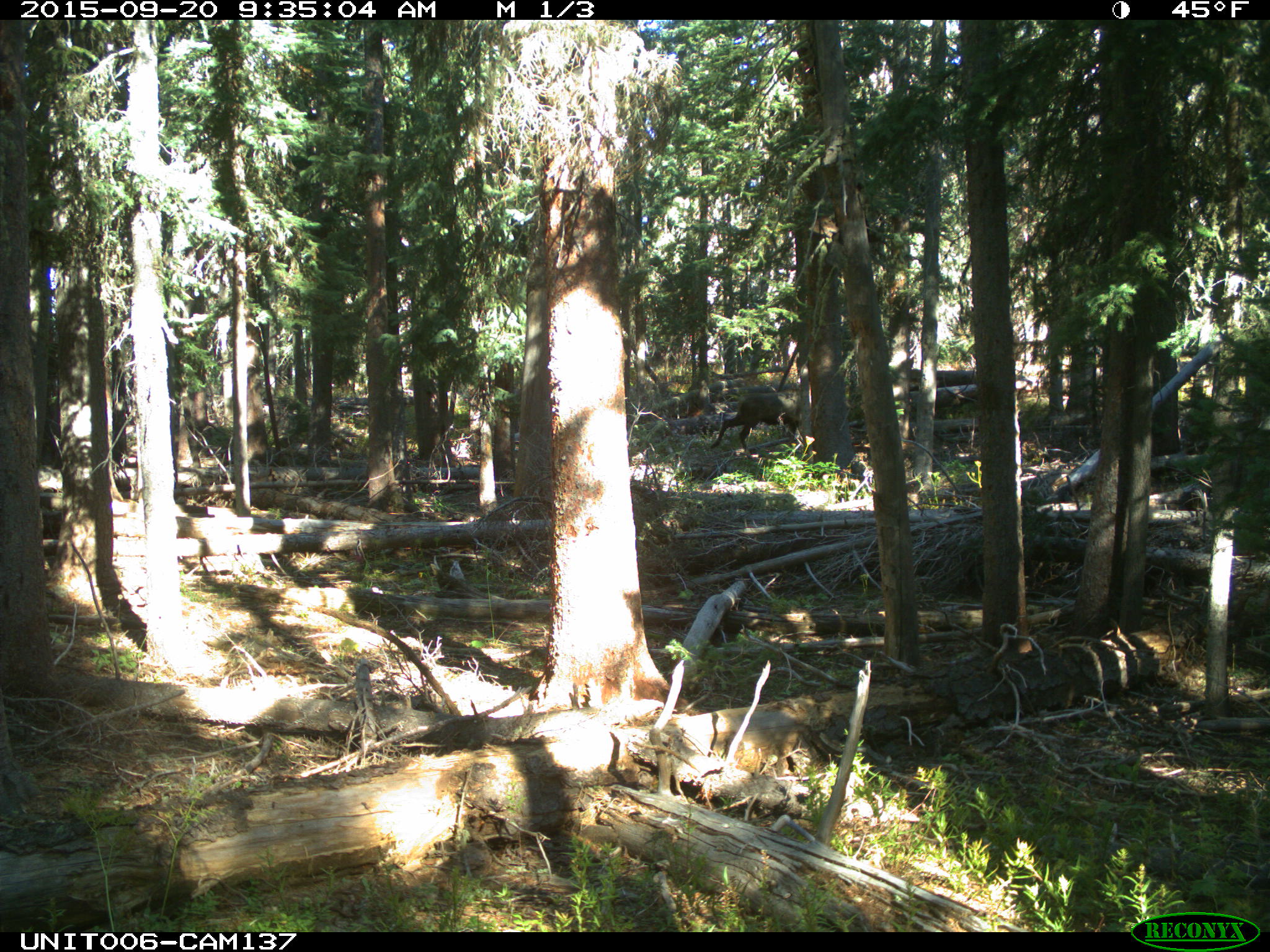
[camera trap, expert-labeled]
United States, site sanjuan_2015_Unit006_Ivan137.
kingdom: Animalia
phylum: Chordata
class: Mammalia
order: Artiodactyla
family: Cervidae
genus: Cervus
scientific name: Cervus elaphus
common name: red deer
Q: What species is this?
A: Cervus elaphus (red deer).